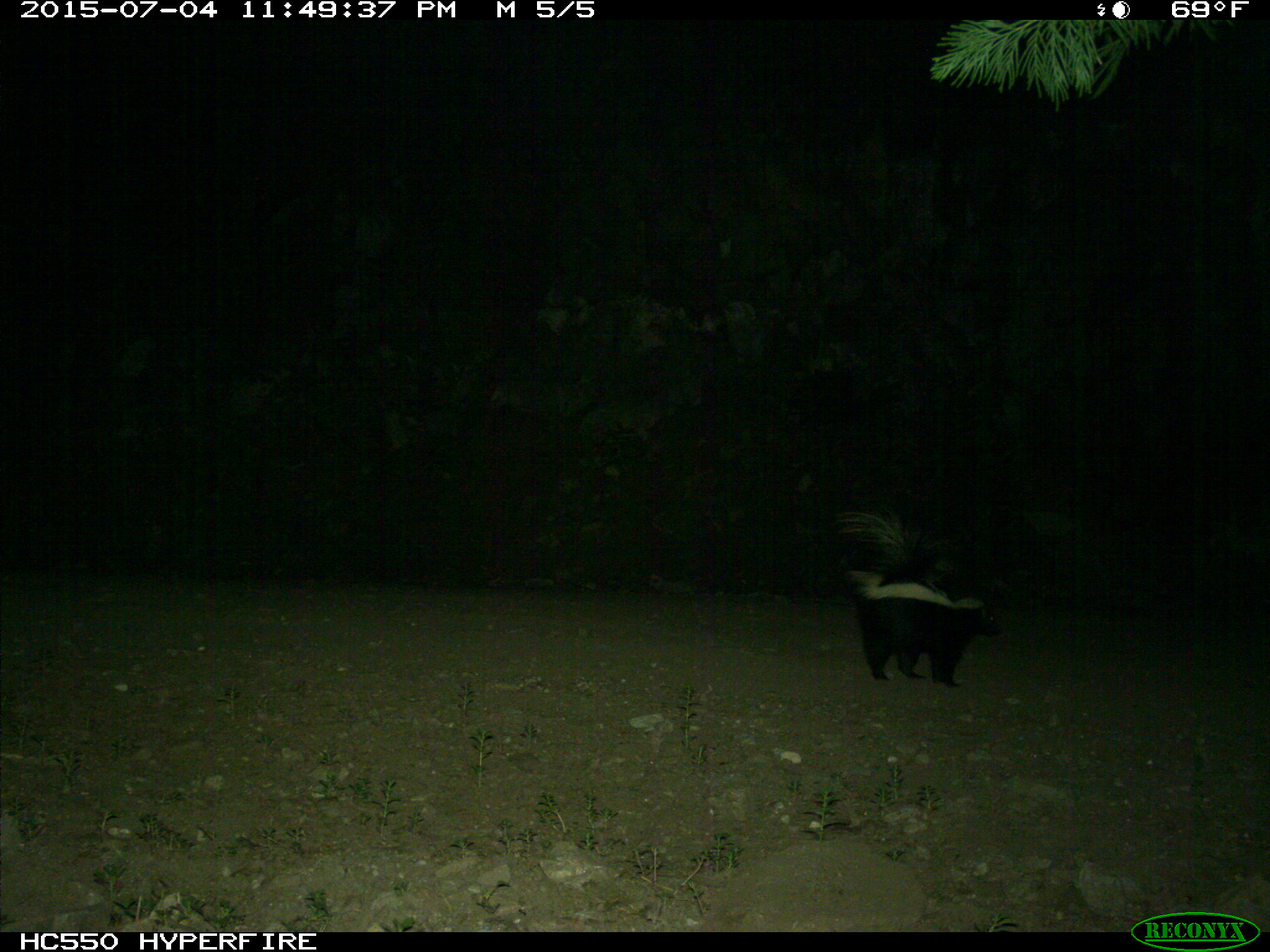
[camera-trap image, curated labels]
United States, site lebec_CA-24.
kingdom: Animalia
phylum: Chordata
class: Mammalia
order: Carnivora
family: Mephitidae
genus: Mephitis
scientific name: Mephitis mephitis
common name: striped skunk